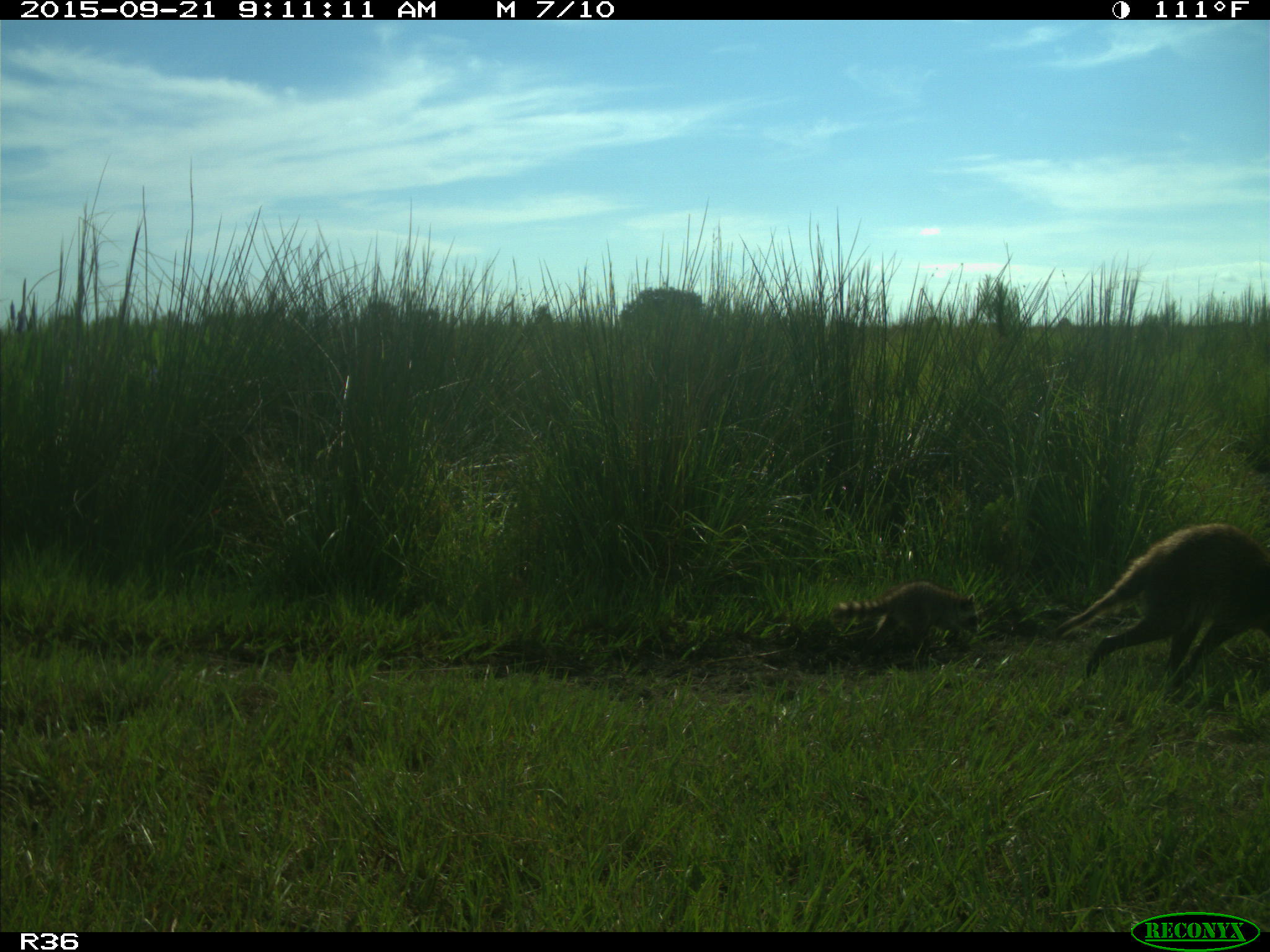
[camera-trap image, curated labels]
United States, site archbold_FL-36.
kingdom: Animalia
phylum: Chordata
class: Mammalia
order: Carnivora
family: Procyonidae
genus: Procyon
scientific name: Procyon lotor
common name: common raccoon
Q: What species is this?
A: Procyon lotor (common raccoon).